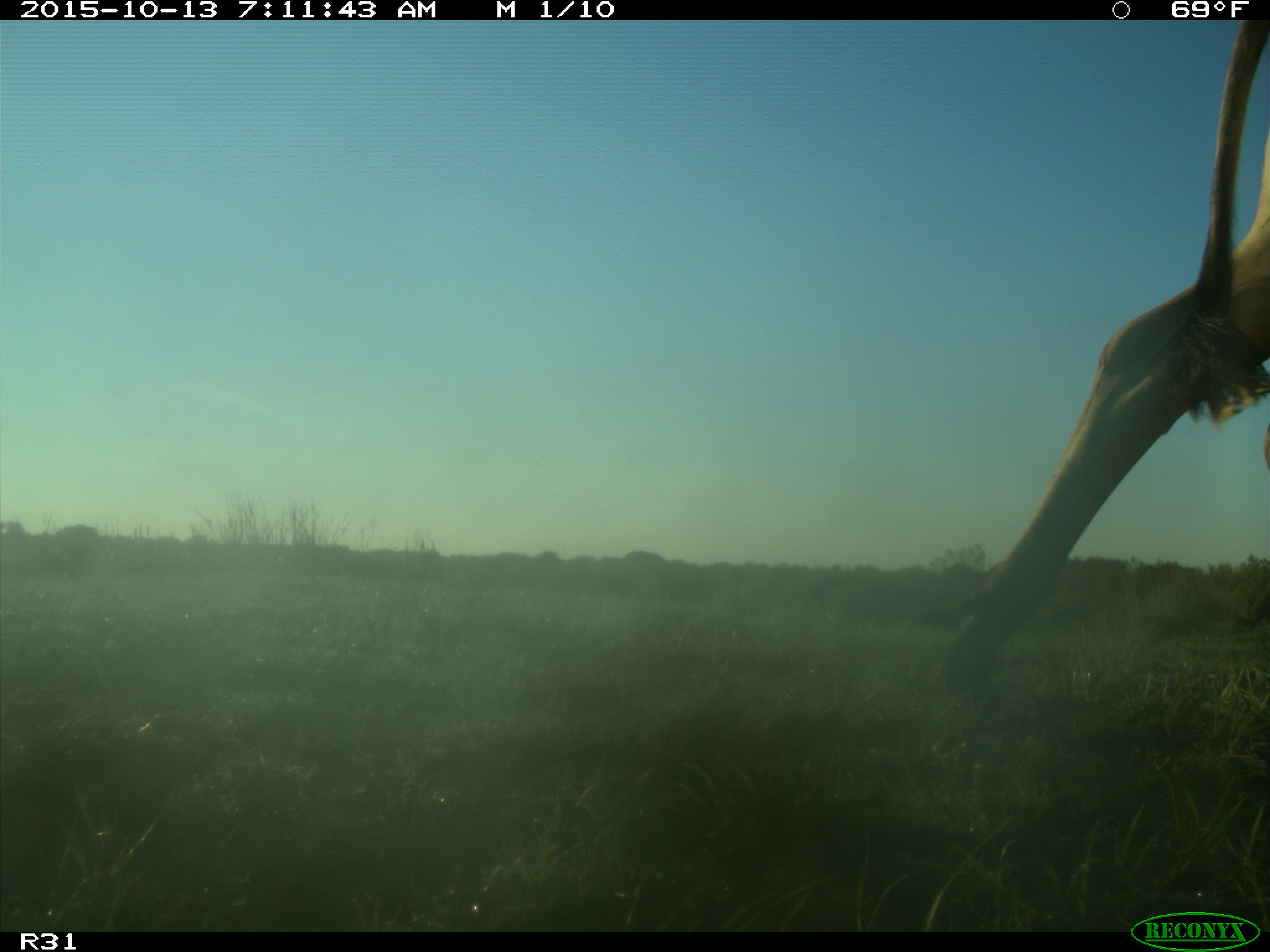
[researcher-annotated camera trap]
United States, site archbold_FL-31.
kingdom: Animalia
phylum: Chordata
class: Mammalia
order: Artiodactyla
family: Bovidae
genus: Bos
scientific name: Bos taurus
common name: domestic cow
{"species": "Bos taurus (domestic cow)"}